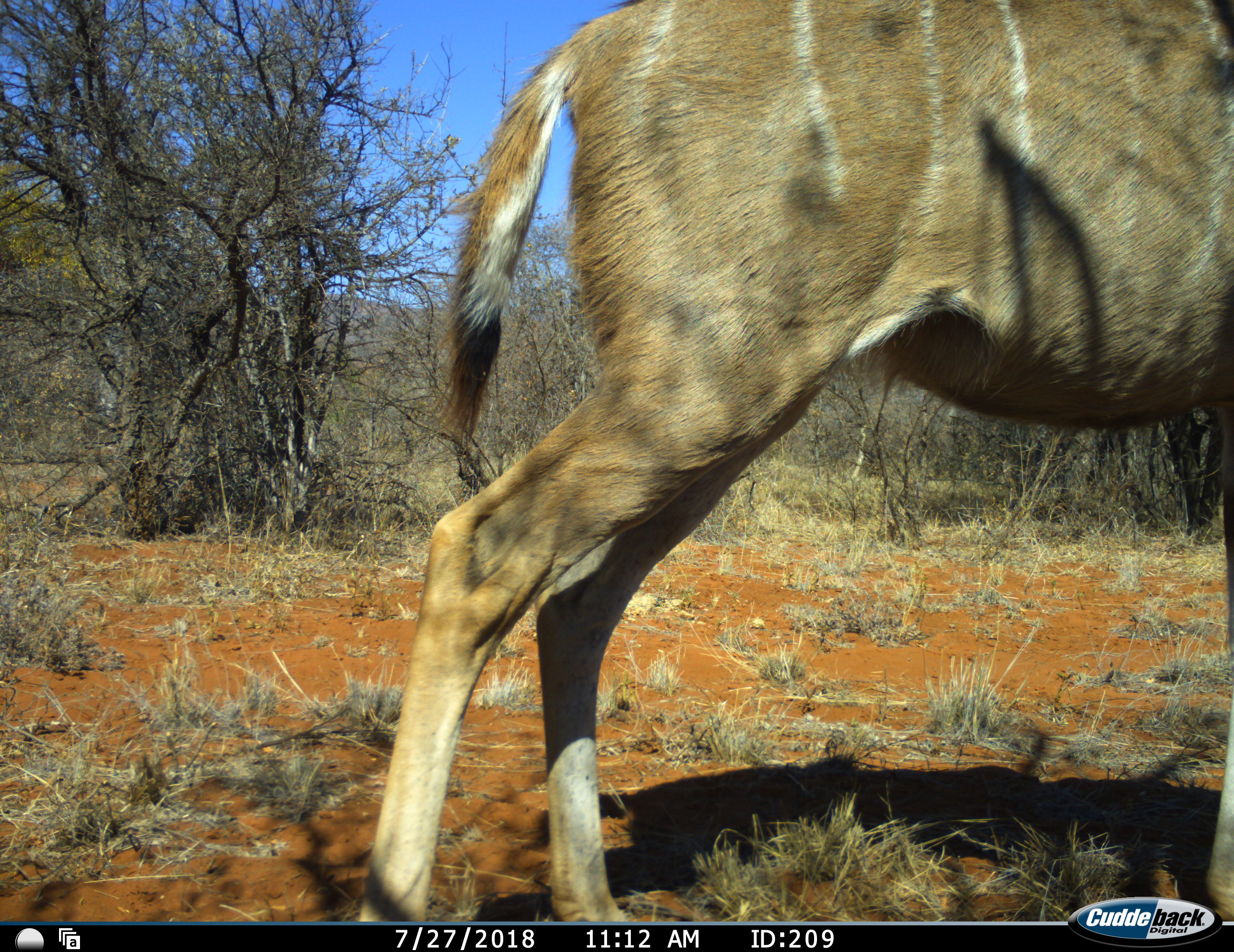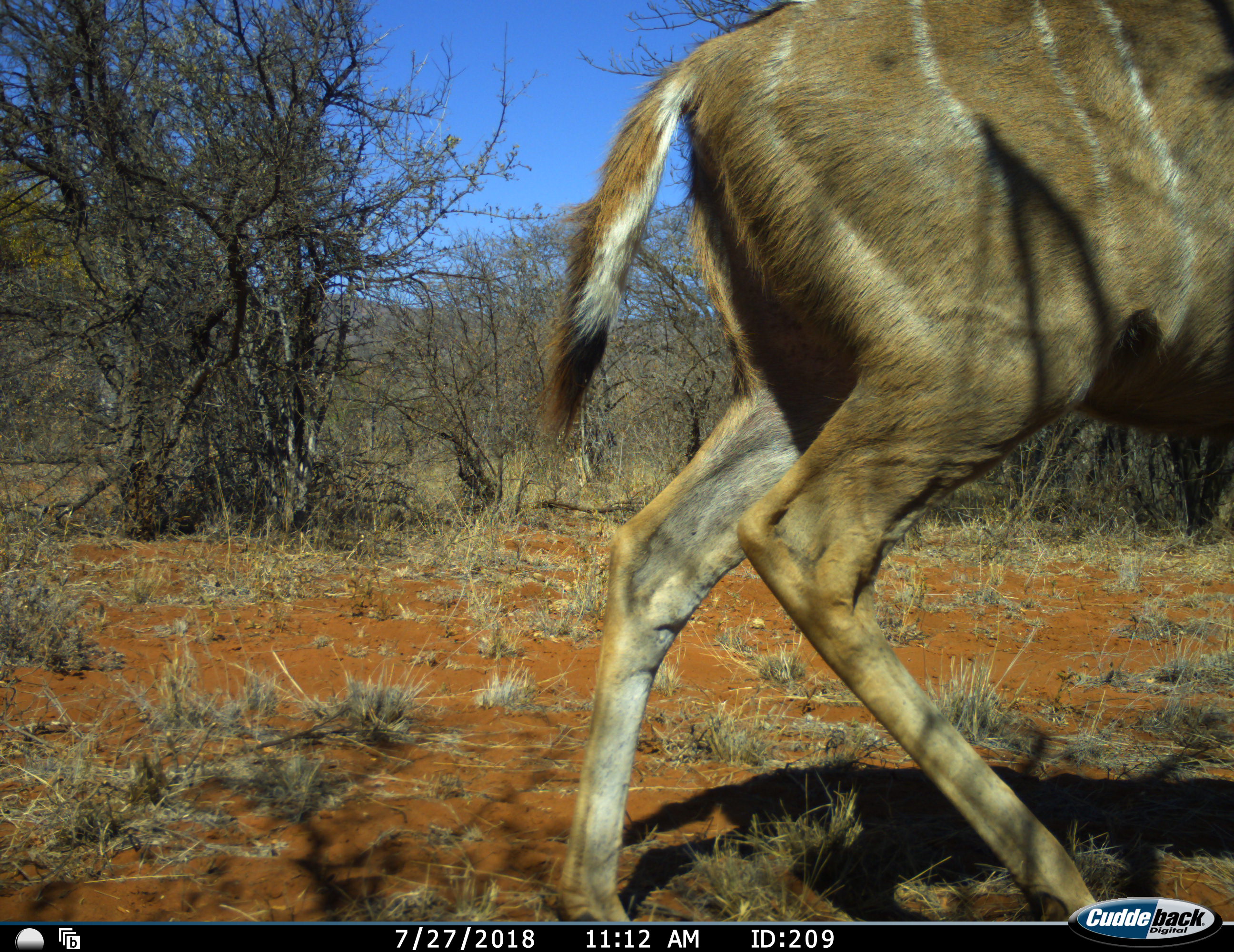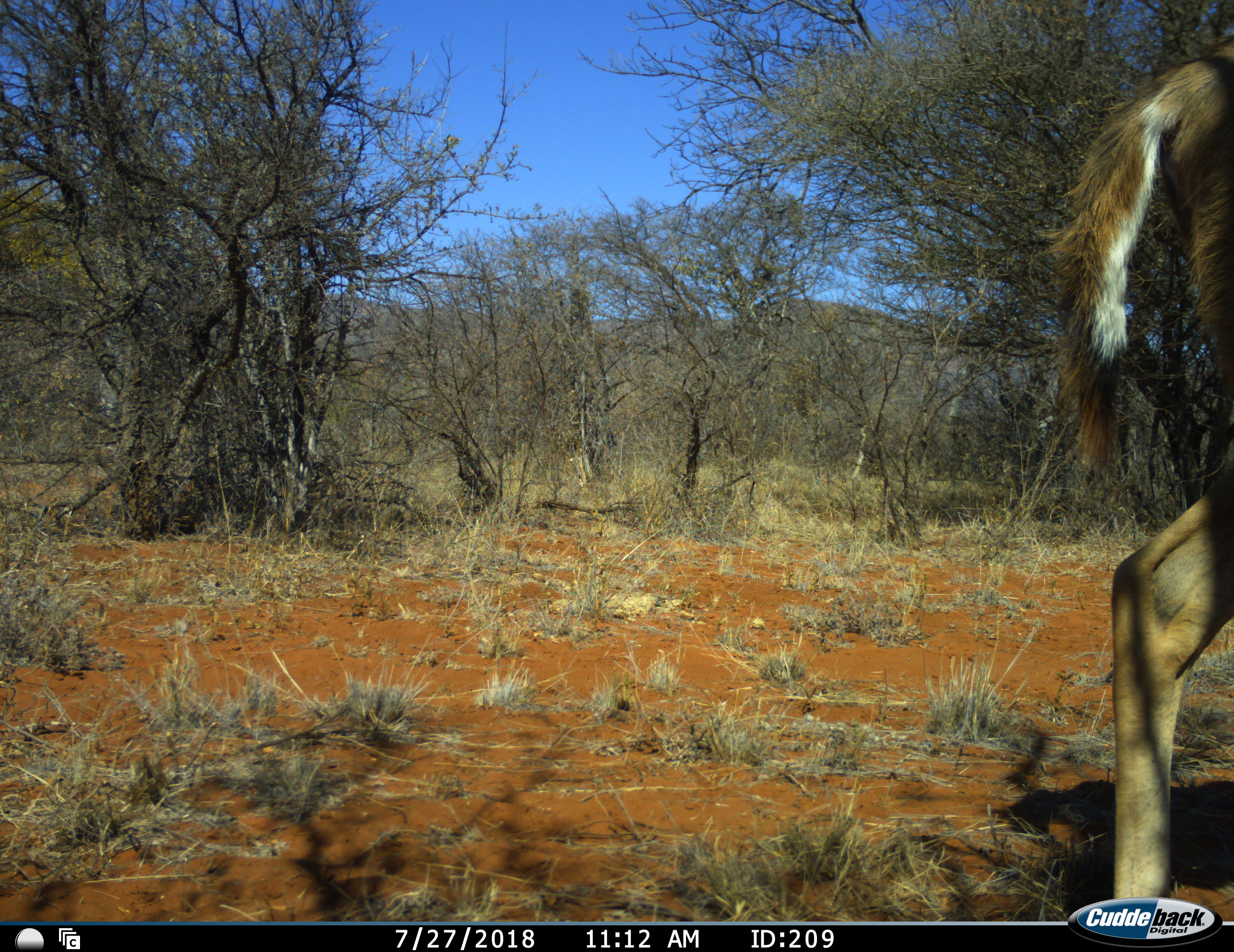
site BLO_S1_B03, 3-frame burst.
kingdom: Animalia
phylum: Chordata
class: Mammalia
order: Artiodactyla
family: Bovidae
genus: Tragelaphus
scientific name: Tragelaphus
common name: kudu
Kudu (Tragelaphus), count 1. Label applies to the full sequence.